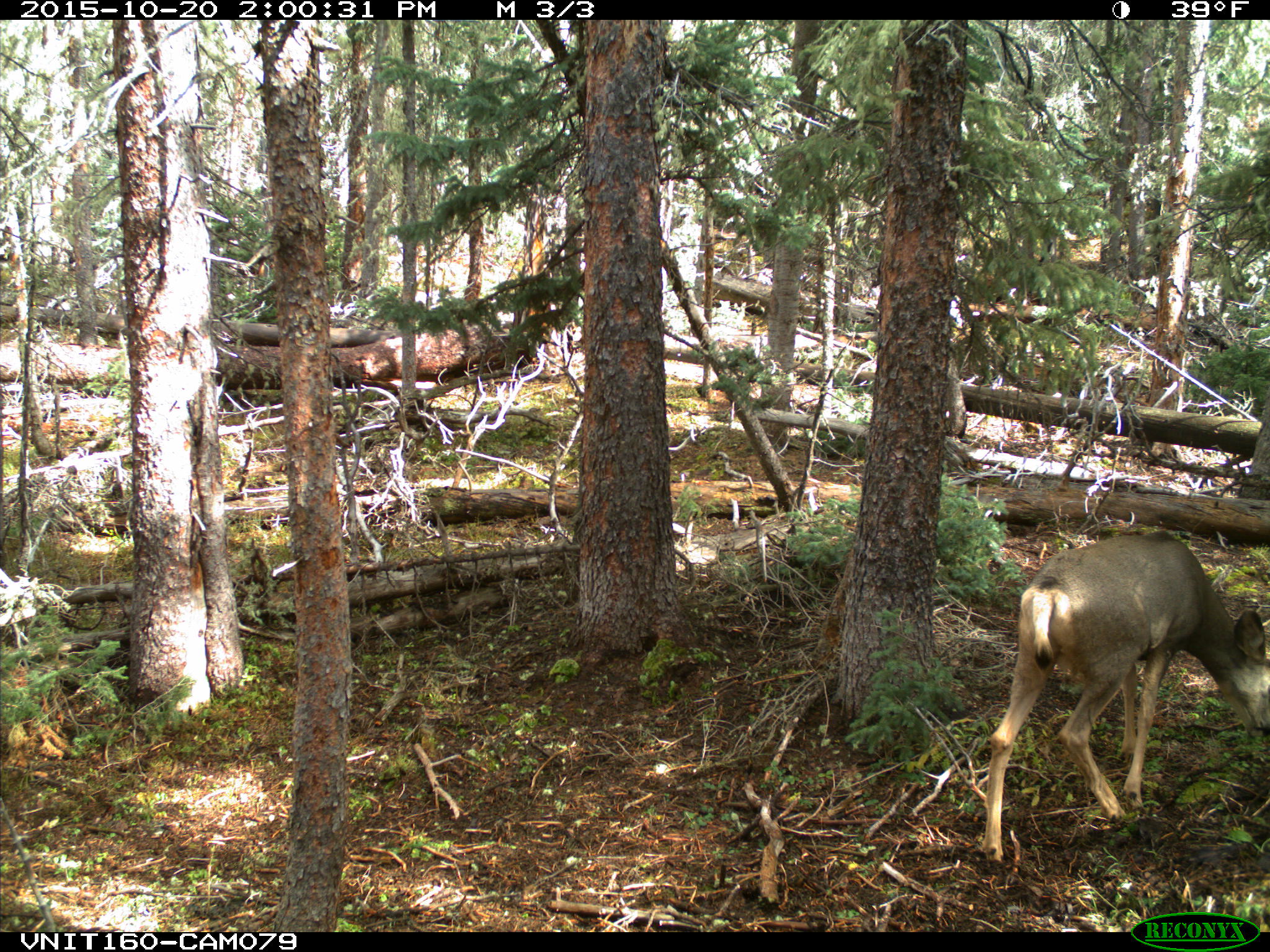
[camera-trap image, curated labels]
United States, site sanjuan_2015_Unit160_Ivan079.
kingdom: Animalia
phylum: Chordata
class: Mammalia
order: Artiodactyla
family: Cervidae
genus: Odocoileus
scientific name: Odocoileus hemionus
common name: mule deer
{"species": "Odocoileus hemionus (mule deer)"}